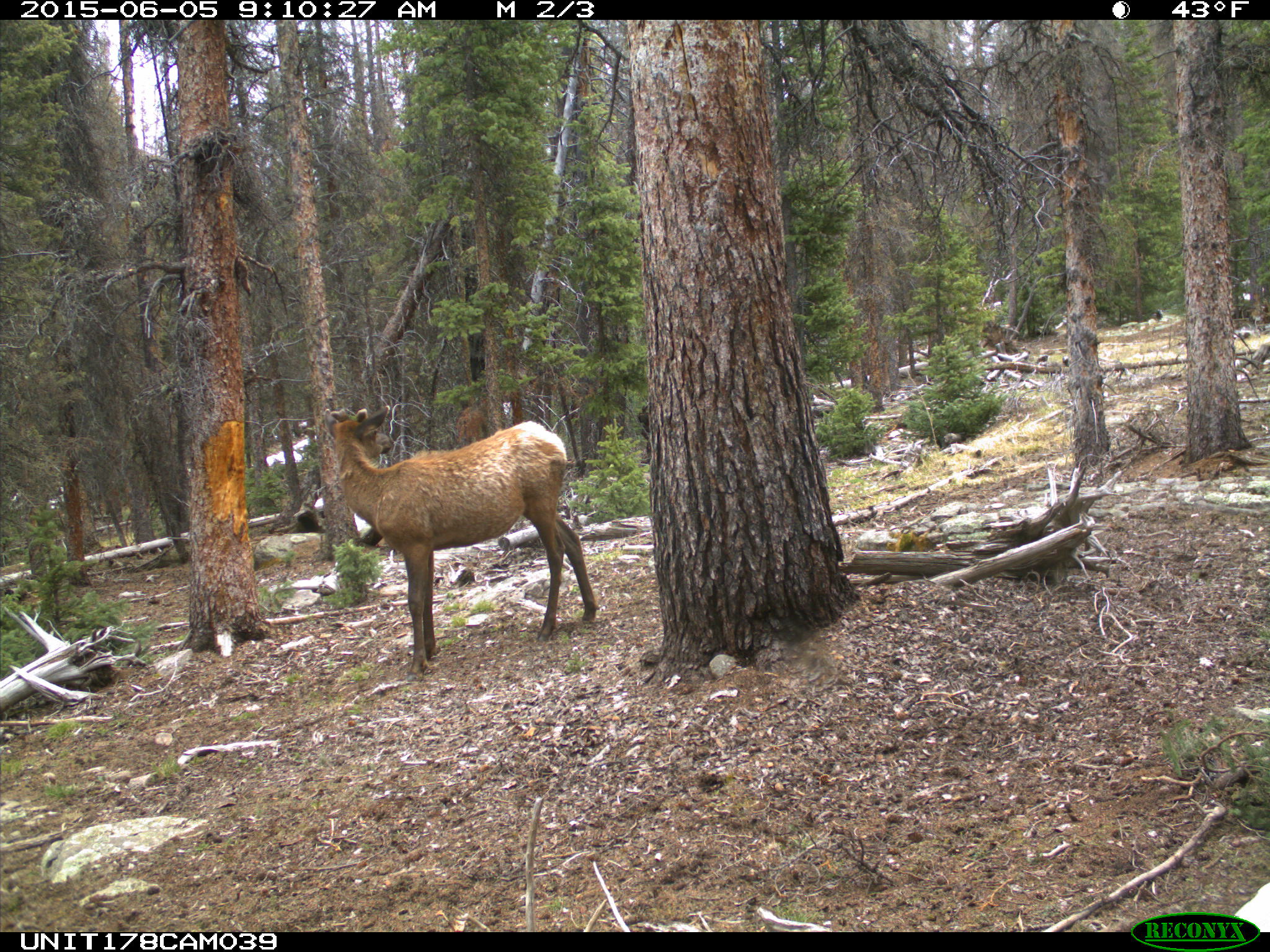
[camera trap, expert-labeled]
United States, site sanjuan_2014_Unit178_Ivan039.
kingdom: Animalia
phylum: Chordata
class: Mammalia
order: Artiodactyla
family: Cervidae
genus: Cervus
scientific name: Cervus elaphus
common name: red deer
Cervus elaphus (red deer).